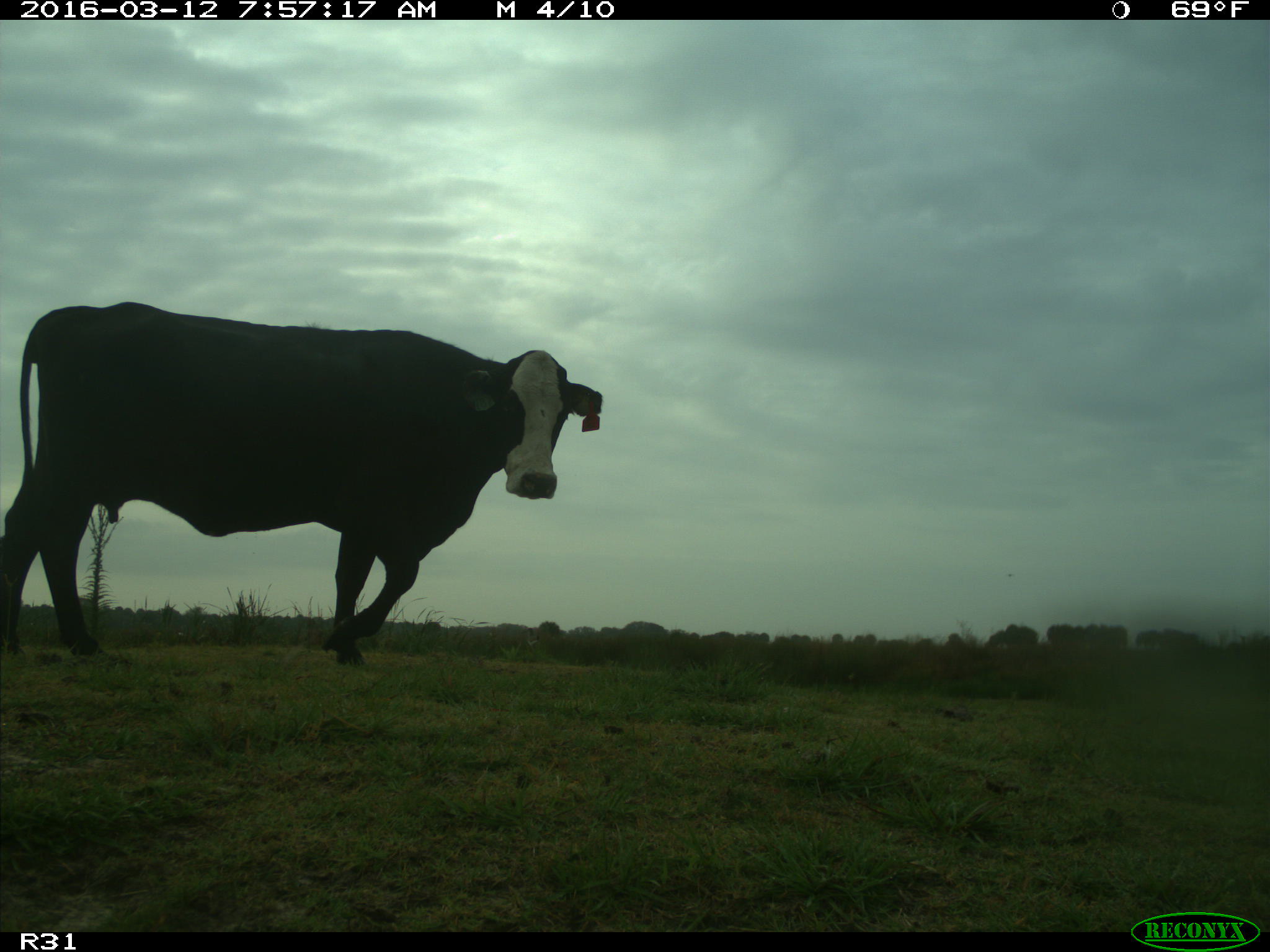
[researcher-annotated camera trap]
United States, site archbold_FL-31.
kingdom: Animalia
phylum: Chordata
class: Mammalia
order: Artiodactyla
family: Bovidae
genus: Bos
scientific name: Bos taurus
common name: domestic cow